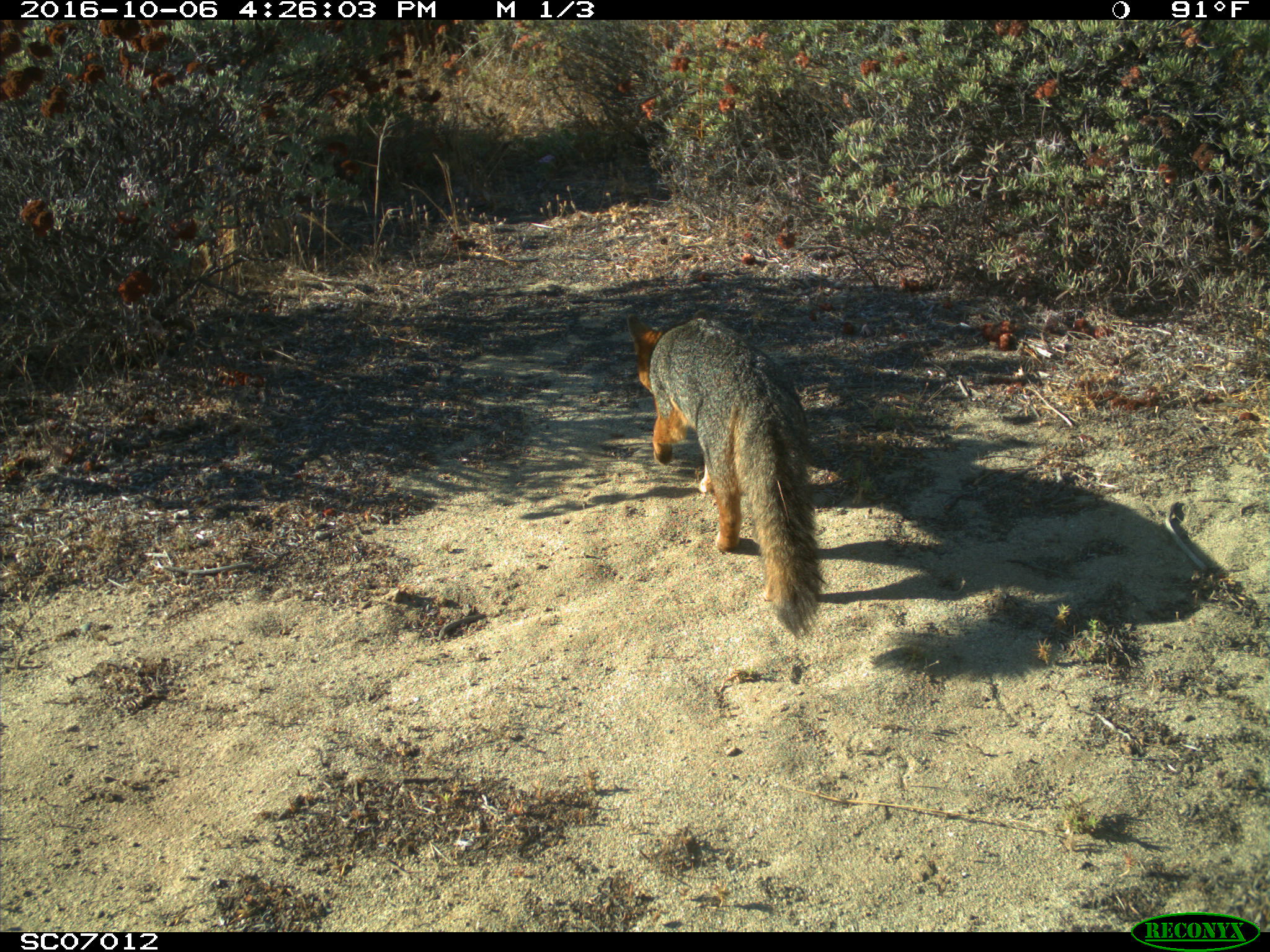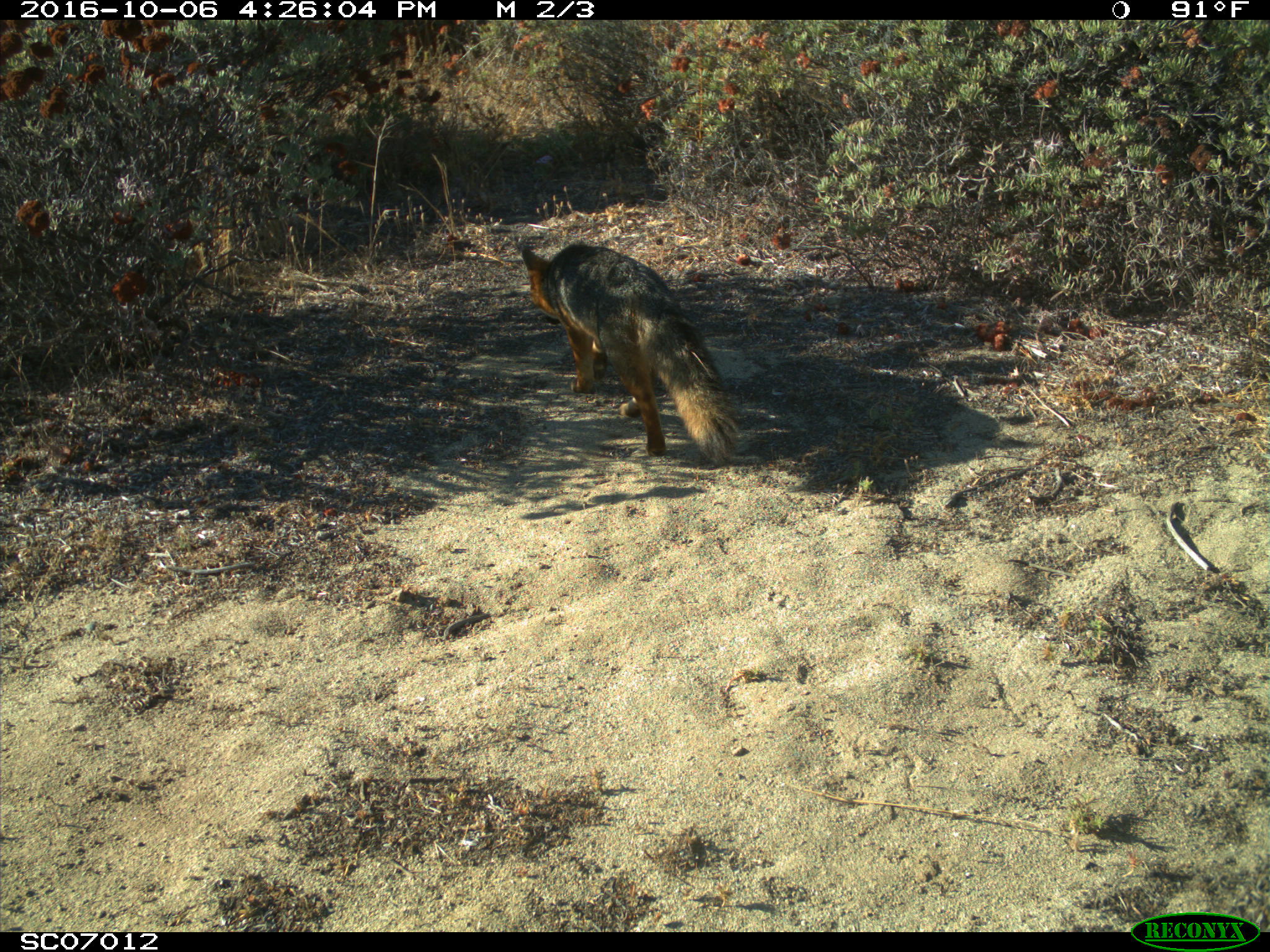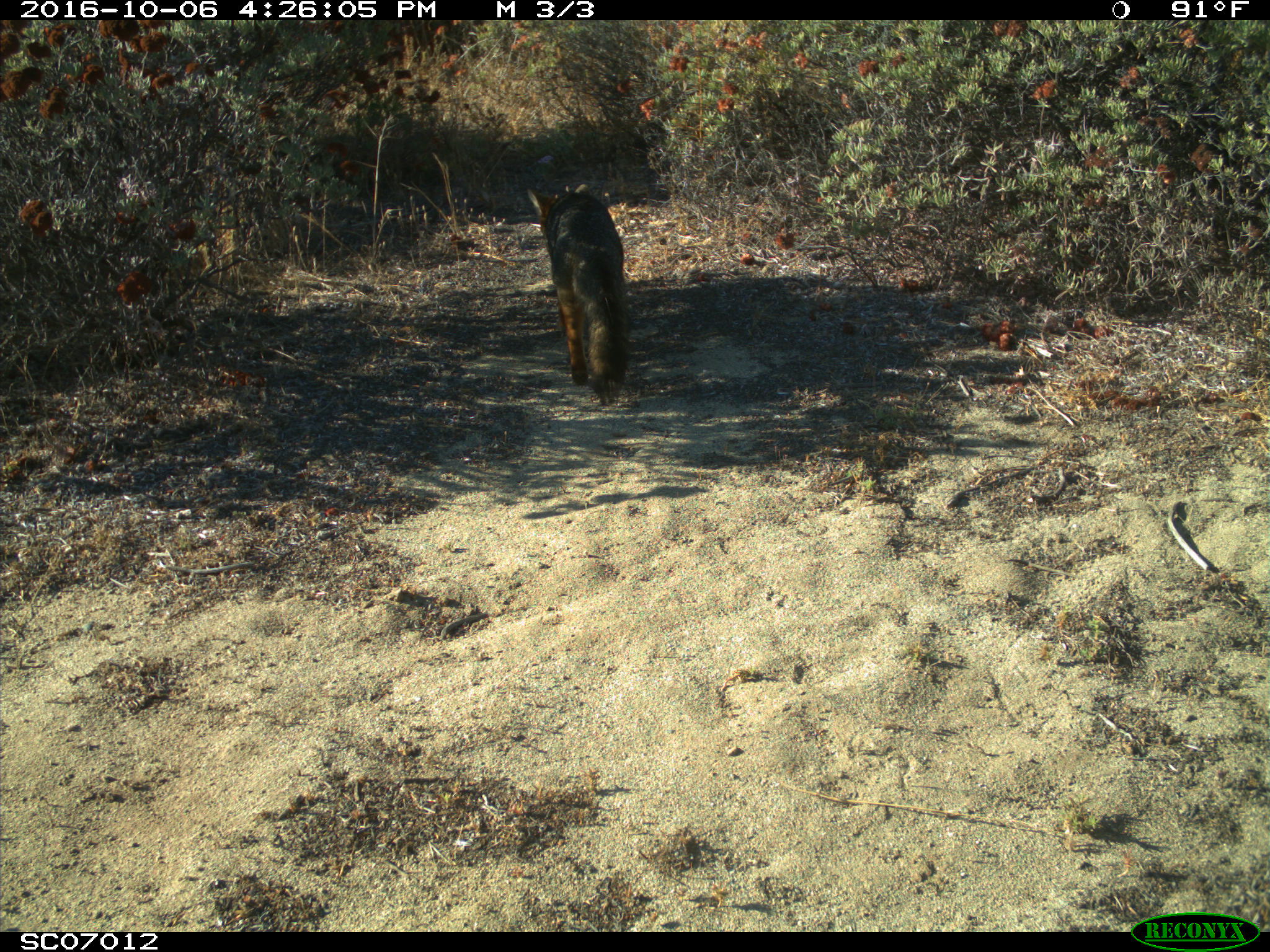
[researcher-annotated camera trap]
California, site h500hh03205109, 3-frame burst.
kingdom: Animalia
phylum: Chordata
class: Mammalia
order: Carnivora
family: Canidae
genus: Urocyon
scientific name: Urocyon littoralis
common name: island fox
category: fox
Fox (island fox) (Urocyon littoralis).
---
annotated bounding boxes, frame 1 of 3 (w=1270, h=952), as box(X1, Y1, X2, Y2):
fox: box(627, 312, 819, 635)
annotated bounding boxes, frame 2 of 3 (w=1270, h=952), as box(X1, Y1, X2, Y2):
fox: box(520, 240, 738, 465)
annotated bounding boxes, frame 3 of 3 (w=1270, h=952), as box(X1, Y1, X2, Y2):
fox: box(526, 183, 629, 404)